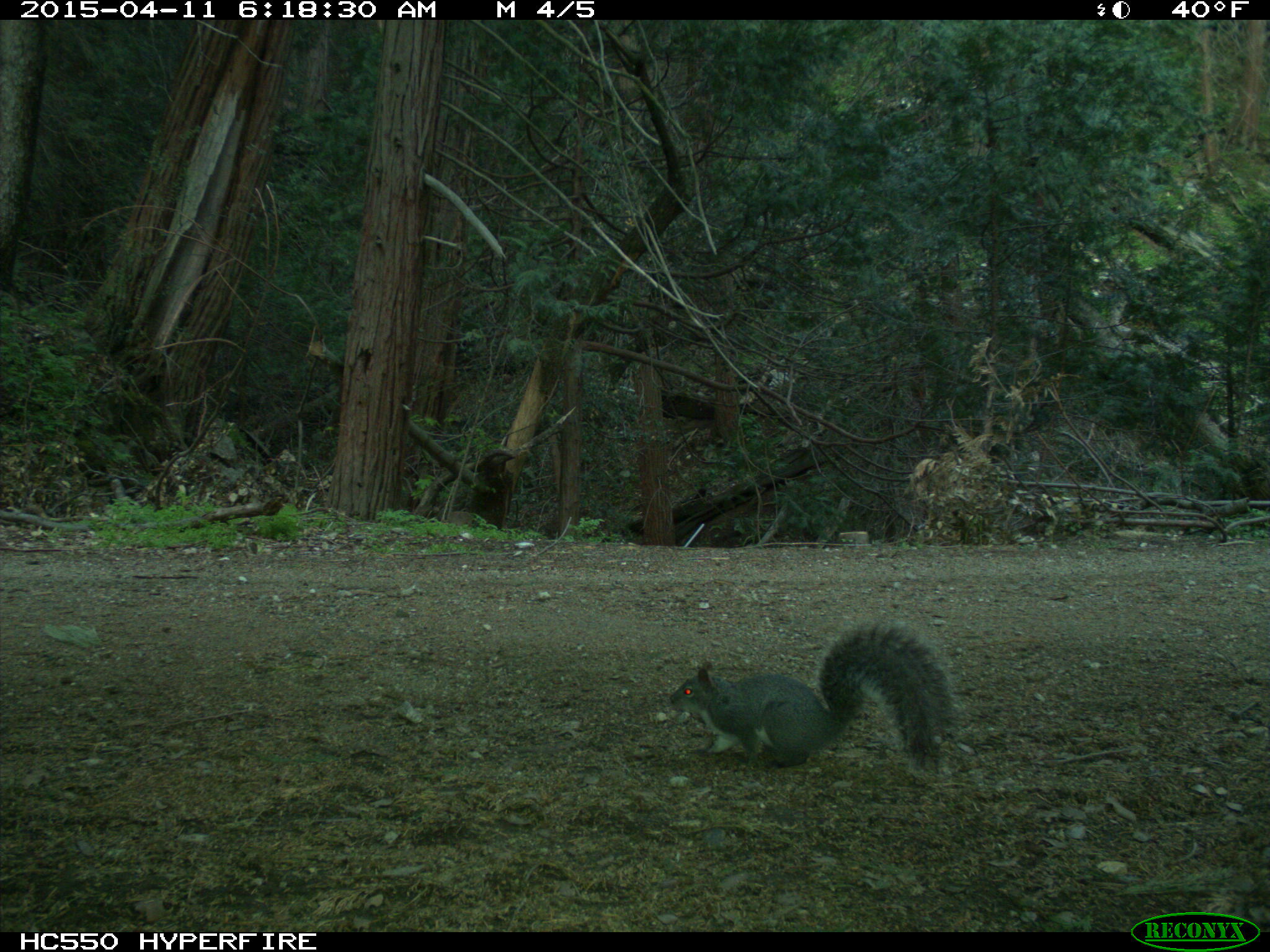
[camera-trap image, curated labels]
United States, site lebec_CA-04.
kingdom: Animalia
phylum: Chordata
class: Mammalia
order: Rodentia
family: Sciuridae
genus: Sciurus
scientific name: Sciurus carolinensis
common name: eastern gray squirrel